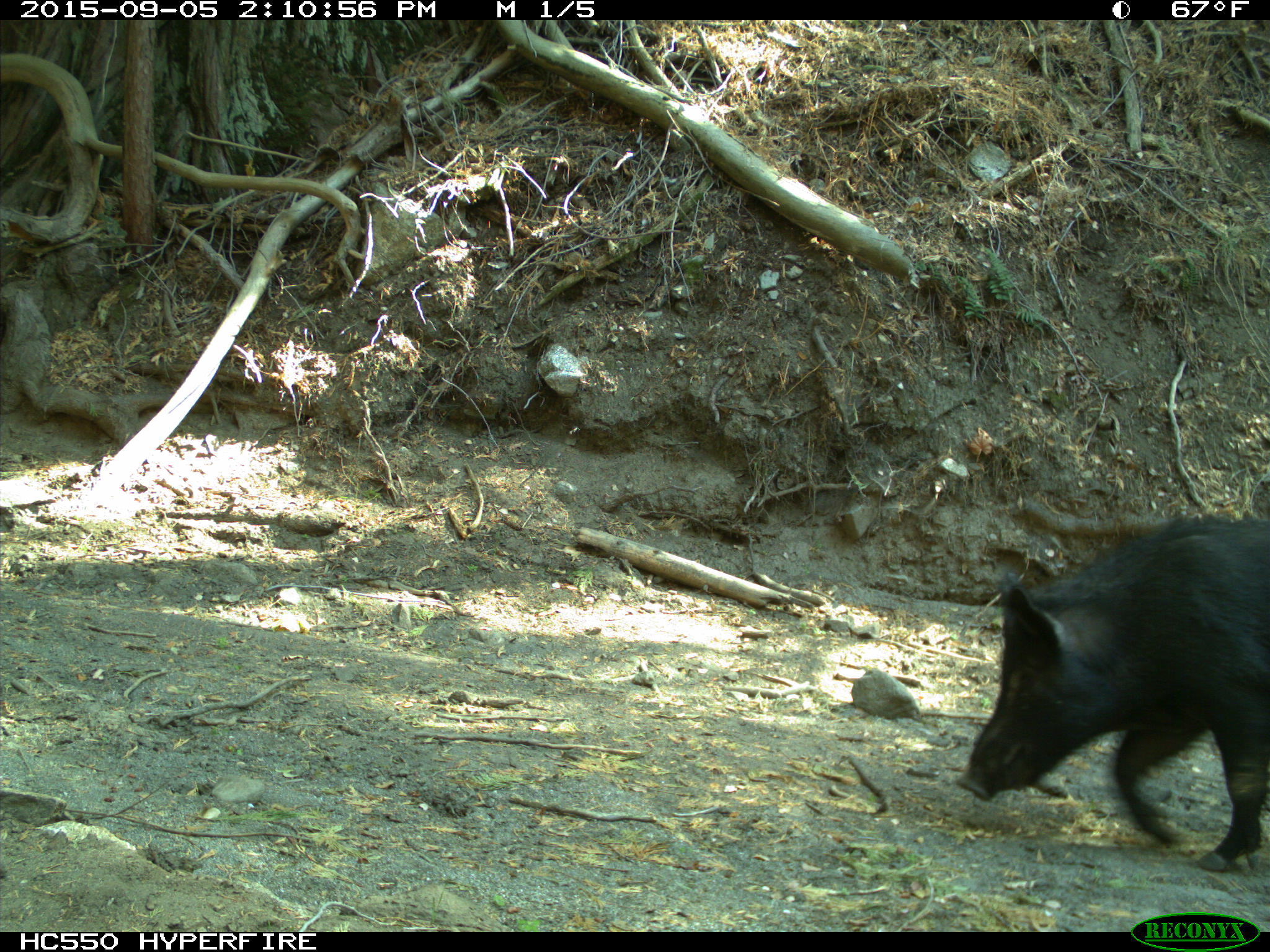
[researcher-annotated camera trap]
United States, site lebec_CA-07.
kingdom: Animalia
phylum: Chordata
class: Mammalia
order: Artiodactyla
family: Suidae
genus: Sus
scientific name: Sus scrofa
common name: wild boar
Sus scrofa (wild boar).